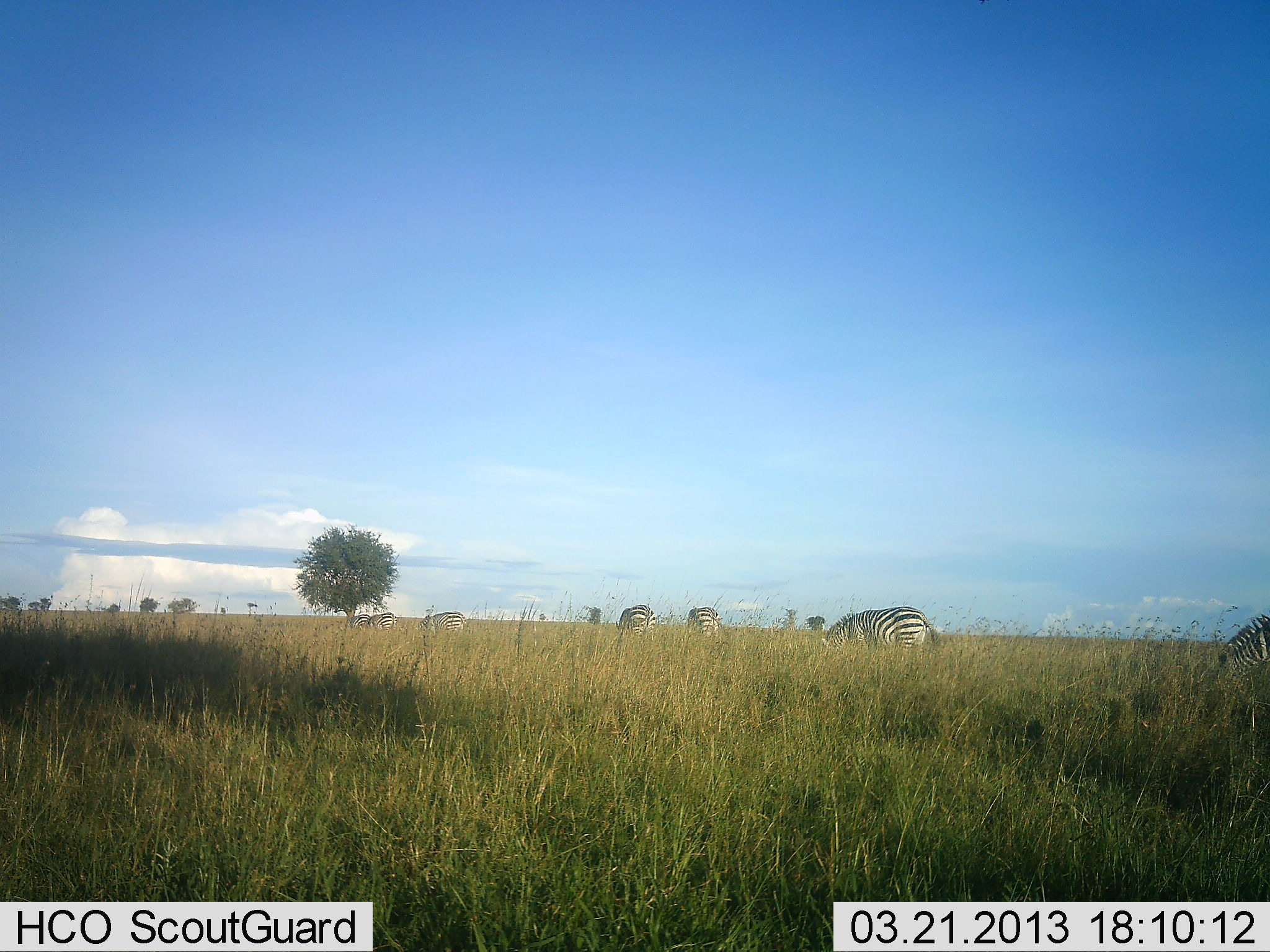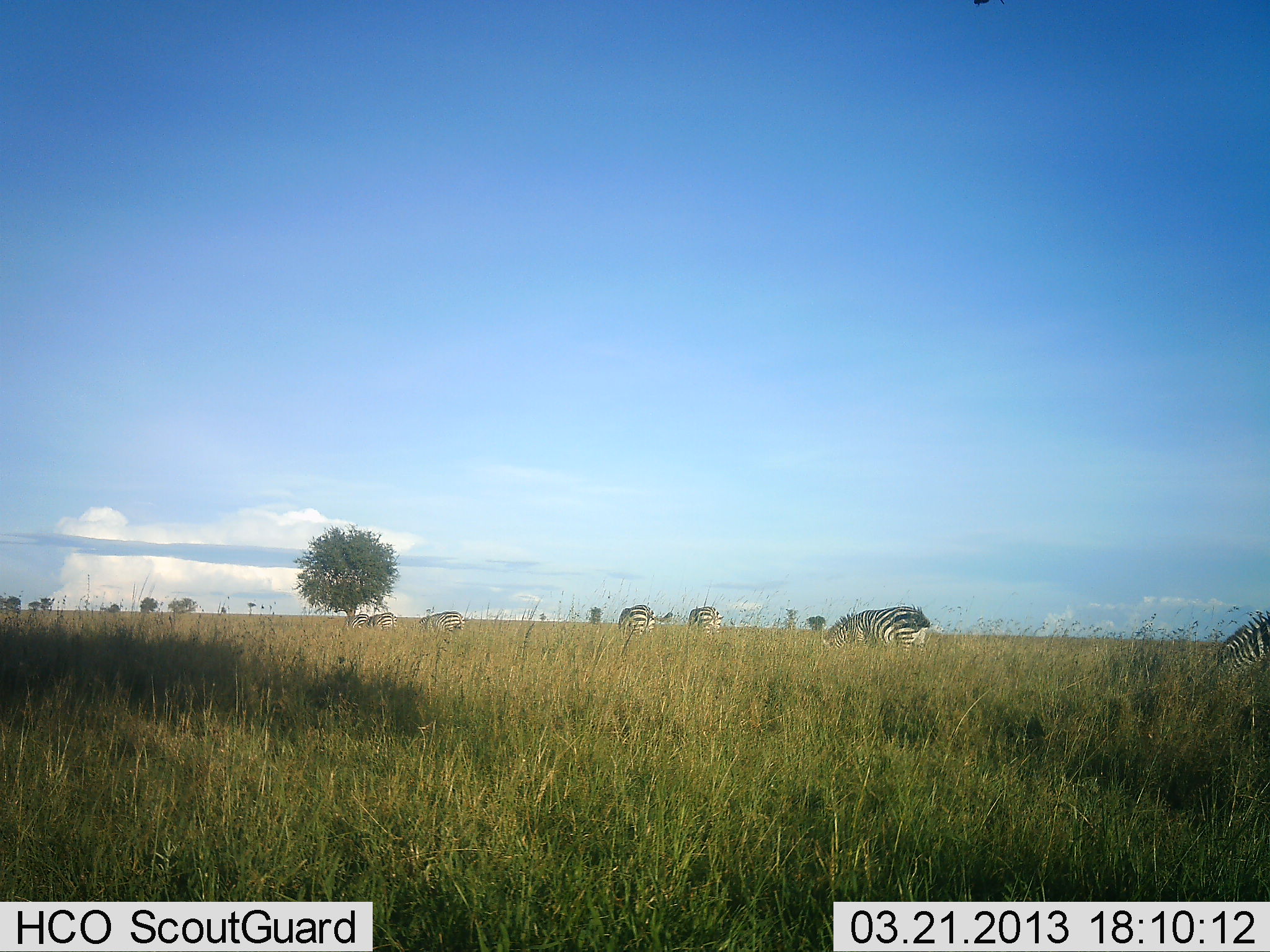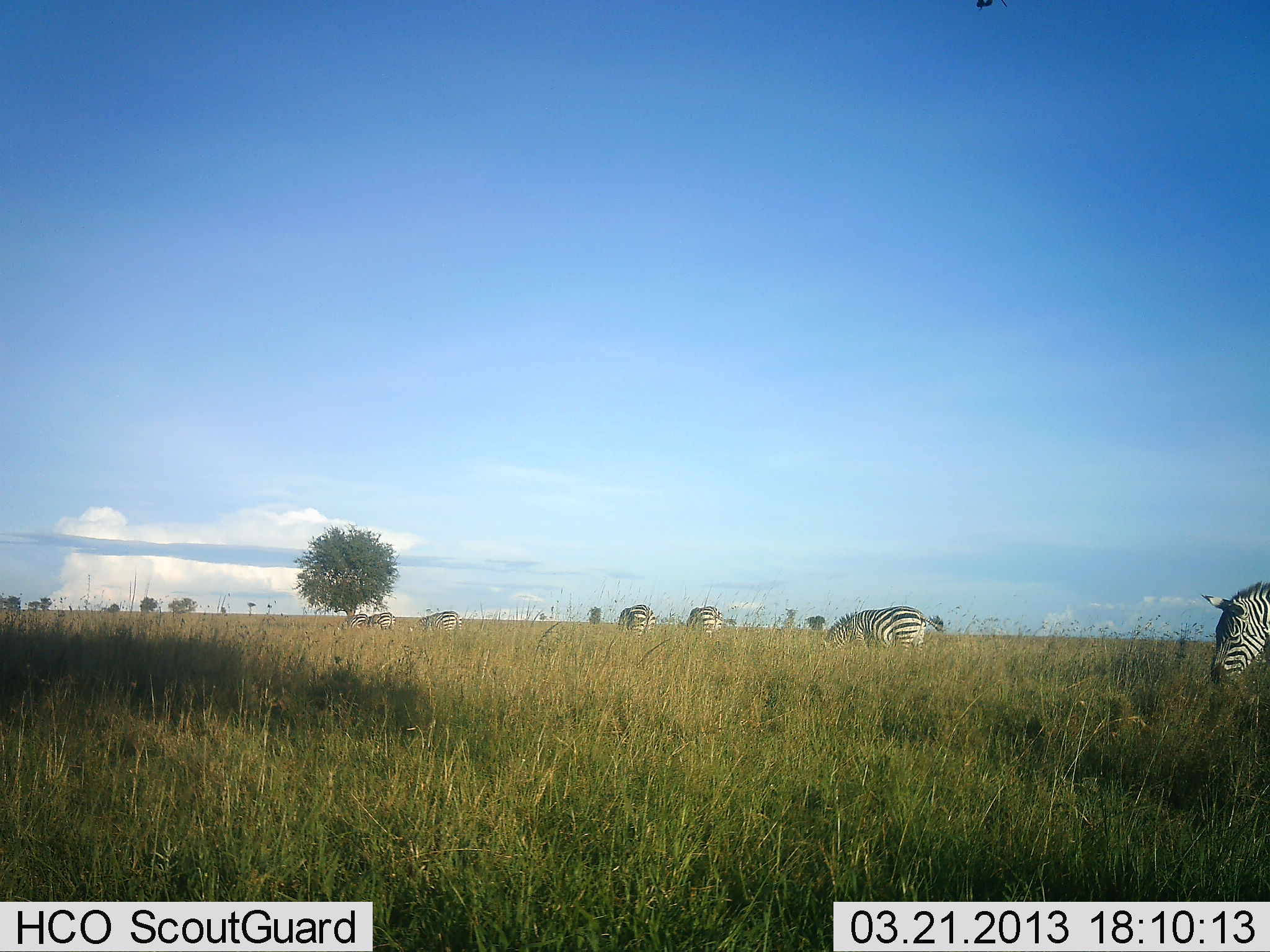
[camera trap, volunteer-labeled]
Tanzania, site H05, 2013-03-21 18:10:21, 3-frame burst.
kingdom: Animalia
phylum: Chordata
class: Mammalia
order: Perissodactyla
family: Equidae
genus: Equus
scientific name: Equus quagga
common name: plains zebra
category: zebra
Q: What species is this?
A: Zebra (plains zebra) (Equus quagga).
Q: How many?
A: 6.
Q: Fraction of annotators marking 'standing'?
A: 23%.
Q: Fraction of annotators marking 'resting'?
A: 3%.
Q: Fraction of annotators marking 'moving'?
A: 13%.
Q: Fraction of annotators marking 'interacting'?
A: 0%.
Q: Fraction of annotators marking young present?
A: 0%.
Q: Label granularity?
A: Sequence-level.